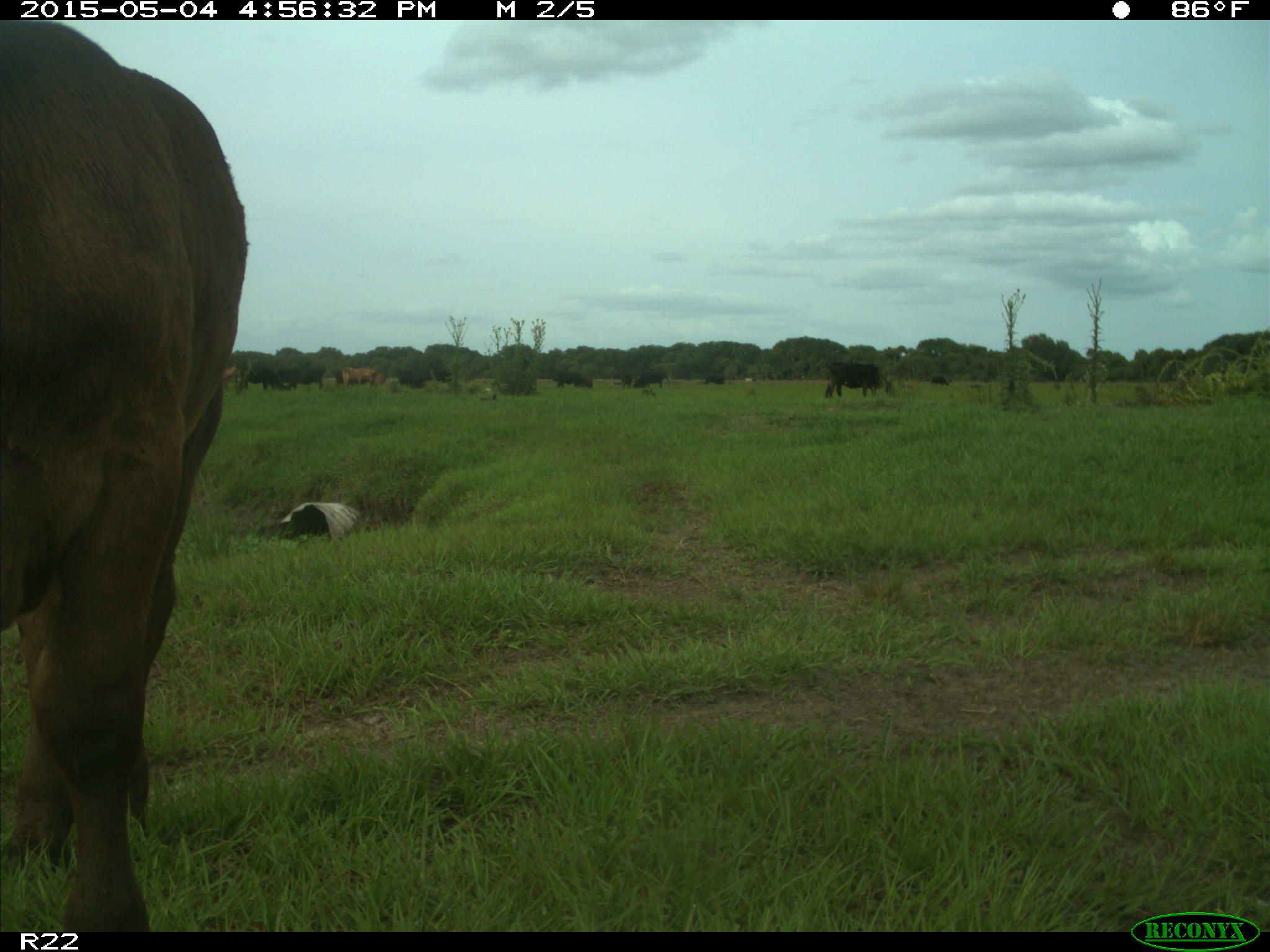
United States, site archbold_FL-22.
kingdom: Animalia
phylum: Chordata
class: Mammalia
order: Artiodactyla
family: Bovidae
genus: Bos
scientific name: Bos taurus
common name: domestic cow